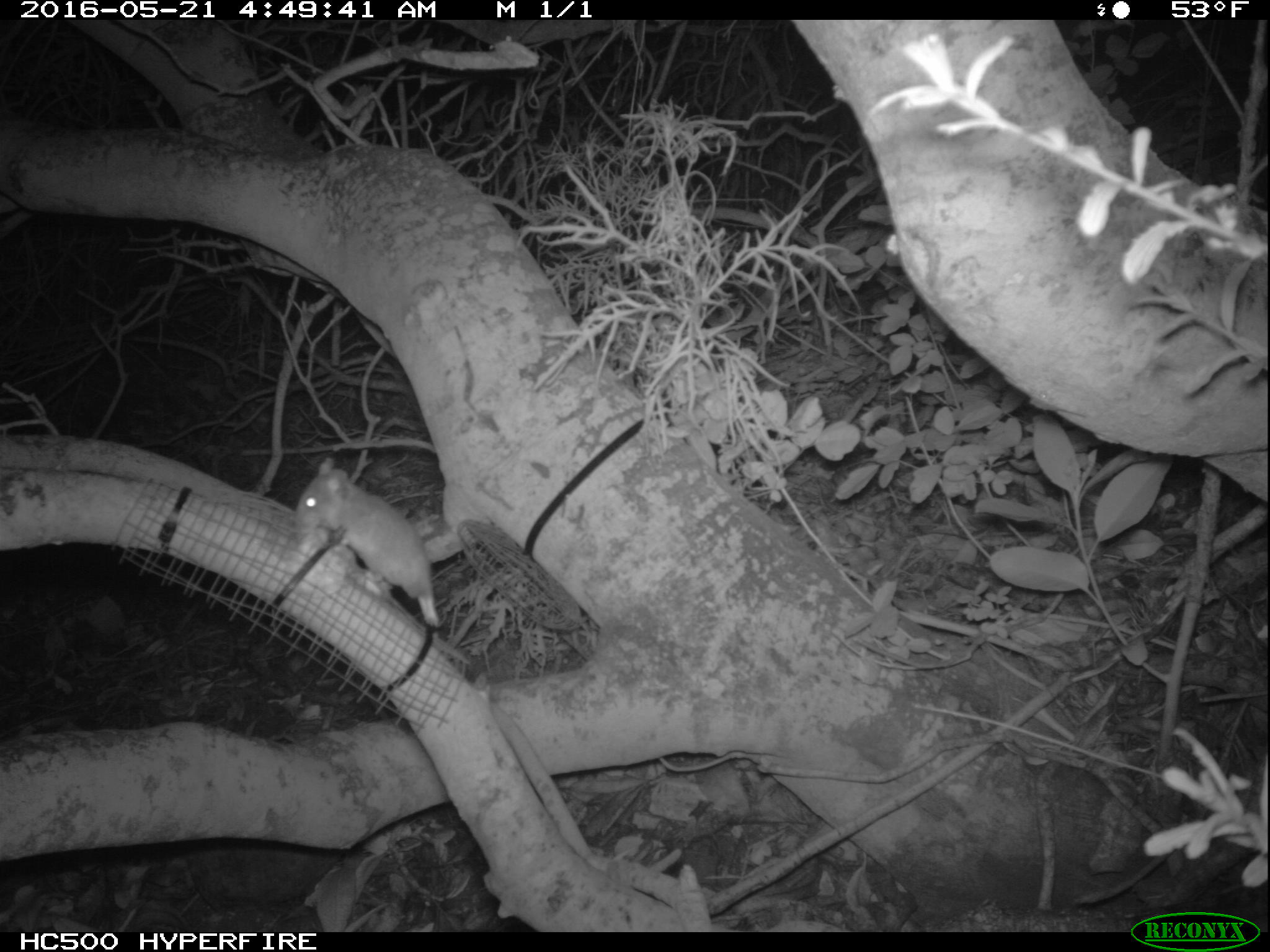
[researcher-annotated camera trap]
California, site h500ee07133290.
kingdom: Animalia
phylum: Chordata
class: Mammalia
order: Rodentia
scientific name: Rodentia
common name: rodent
Rodent (Rodentia).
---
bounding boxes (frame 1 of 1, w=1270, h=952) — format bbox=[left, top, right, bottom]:
rodent: bbox=[292, 455, 441, 630]